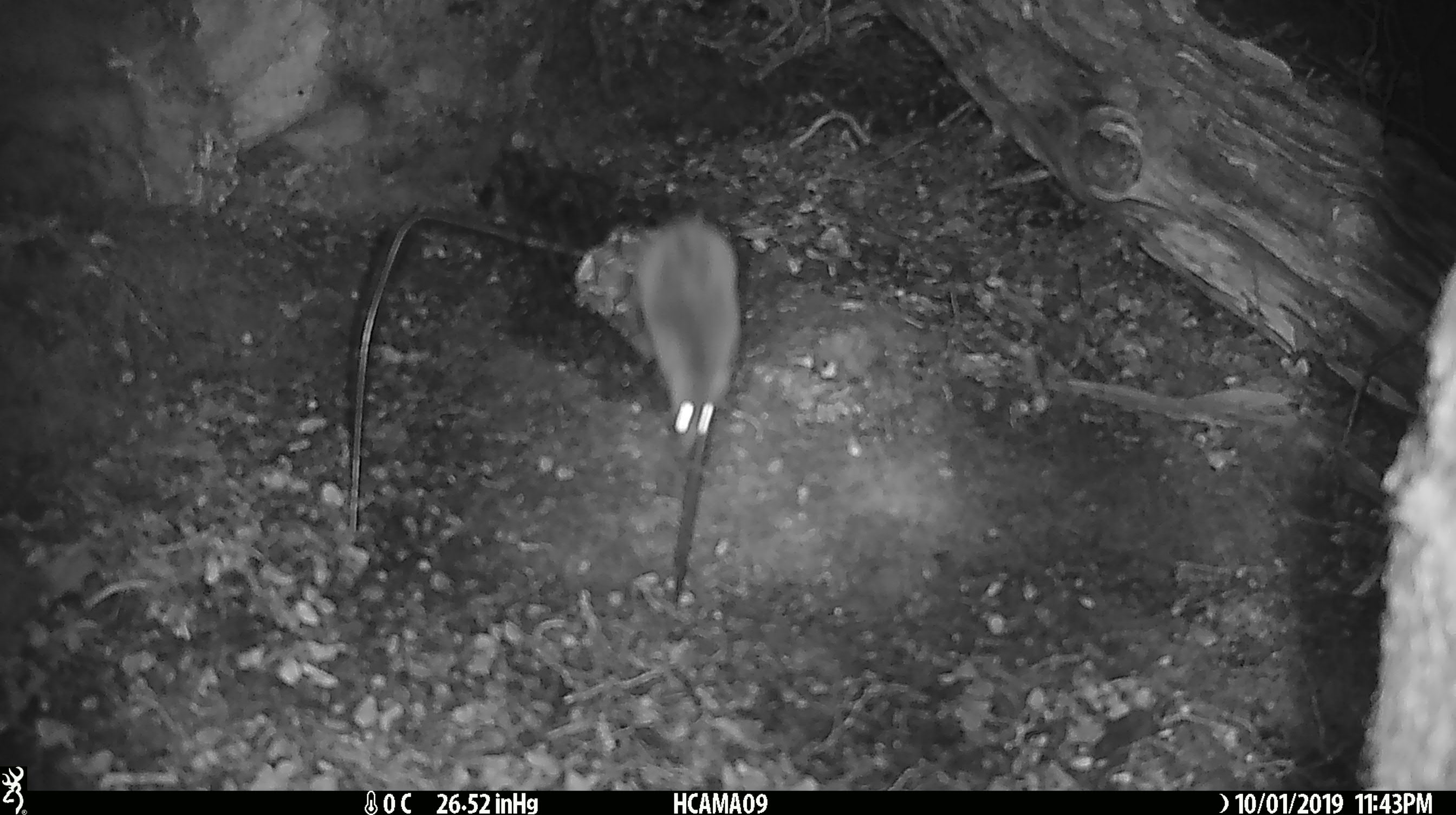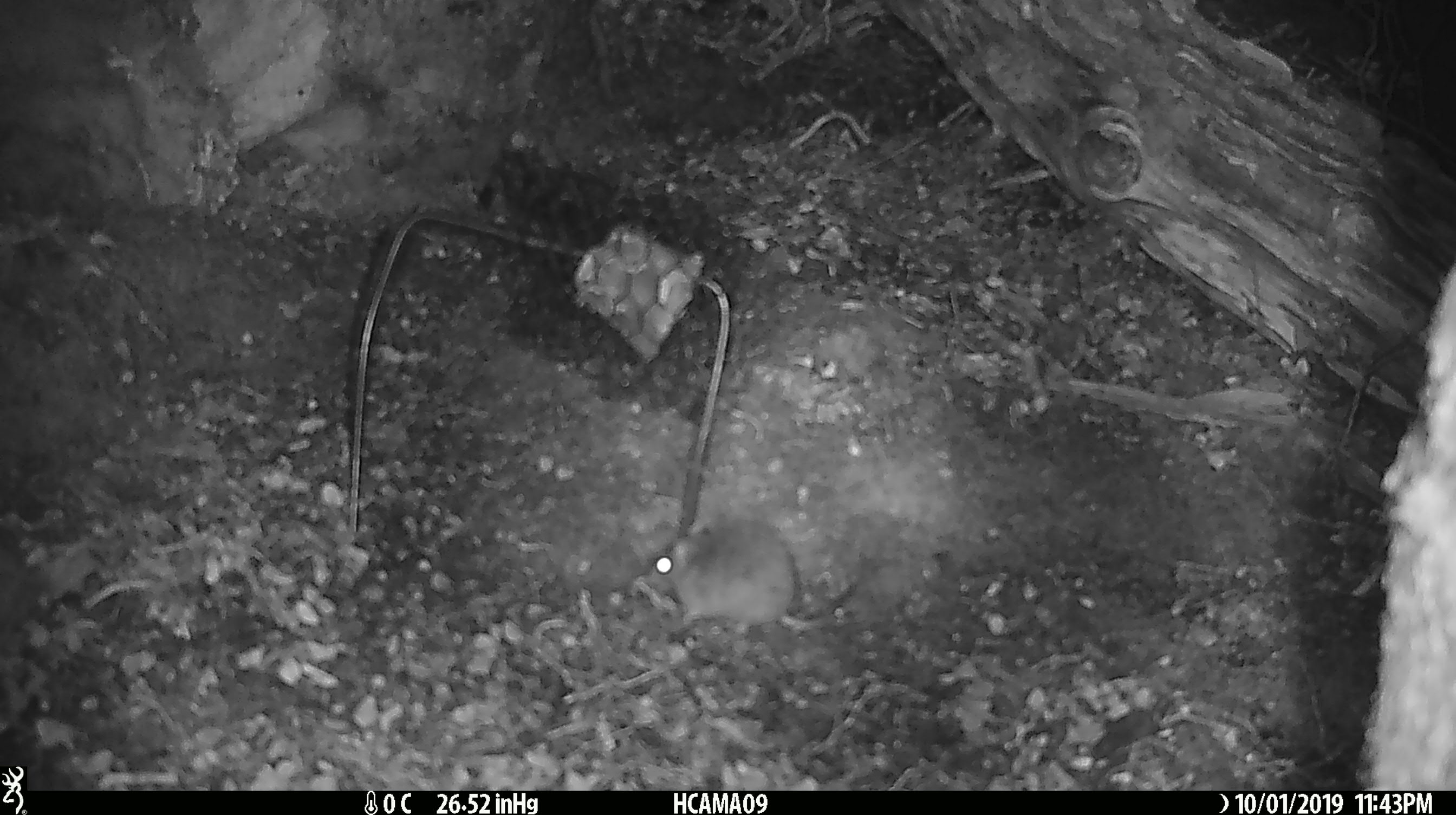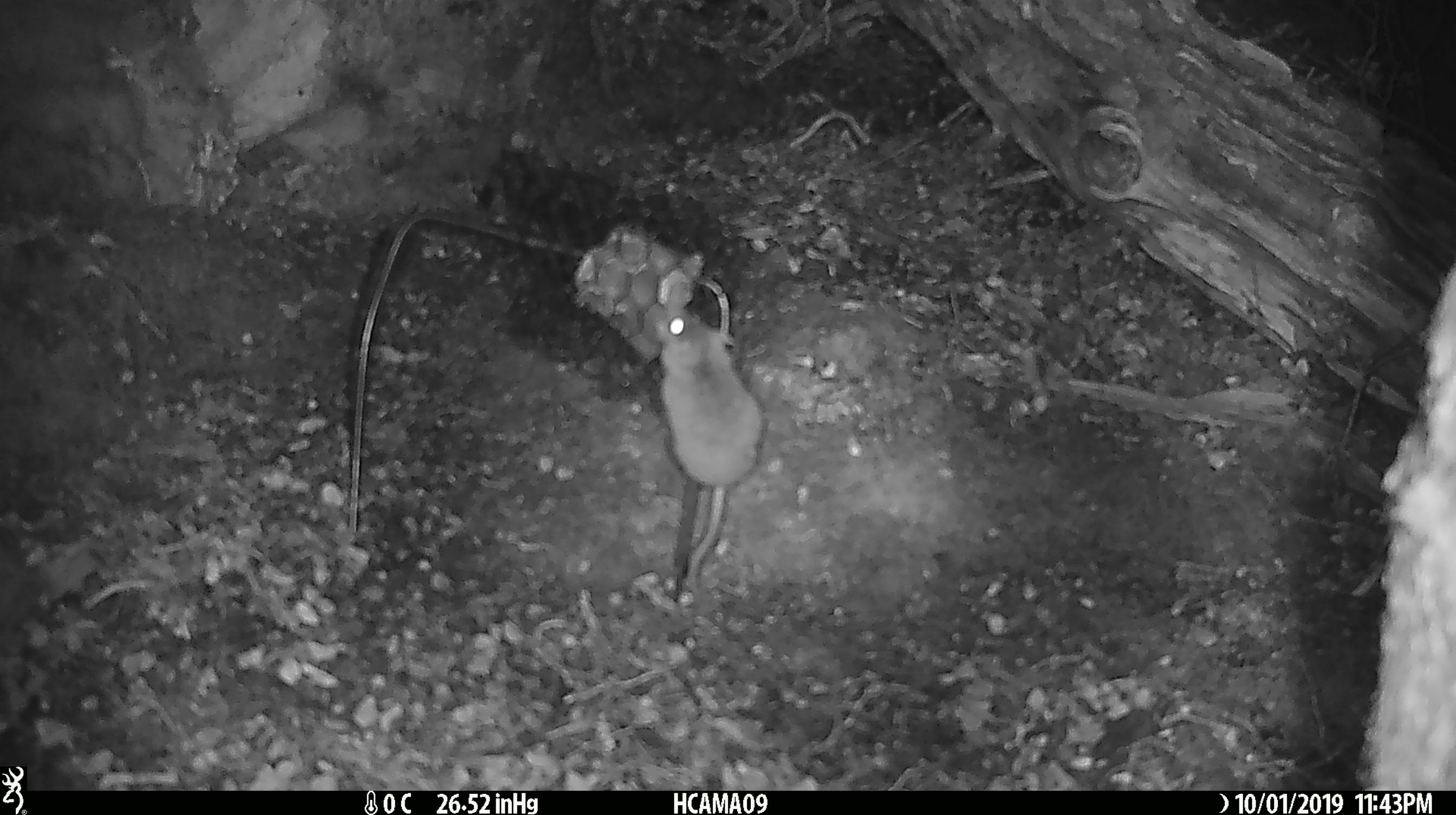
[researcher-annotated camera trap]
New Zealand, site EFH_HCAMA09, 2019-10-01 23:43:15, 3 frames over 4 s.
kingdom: Animalia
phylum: Chordata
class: Mammalia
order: Rodentia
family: Muridae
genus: Mus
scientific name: Mus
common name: mouse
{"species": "mouse (Mus)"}